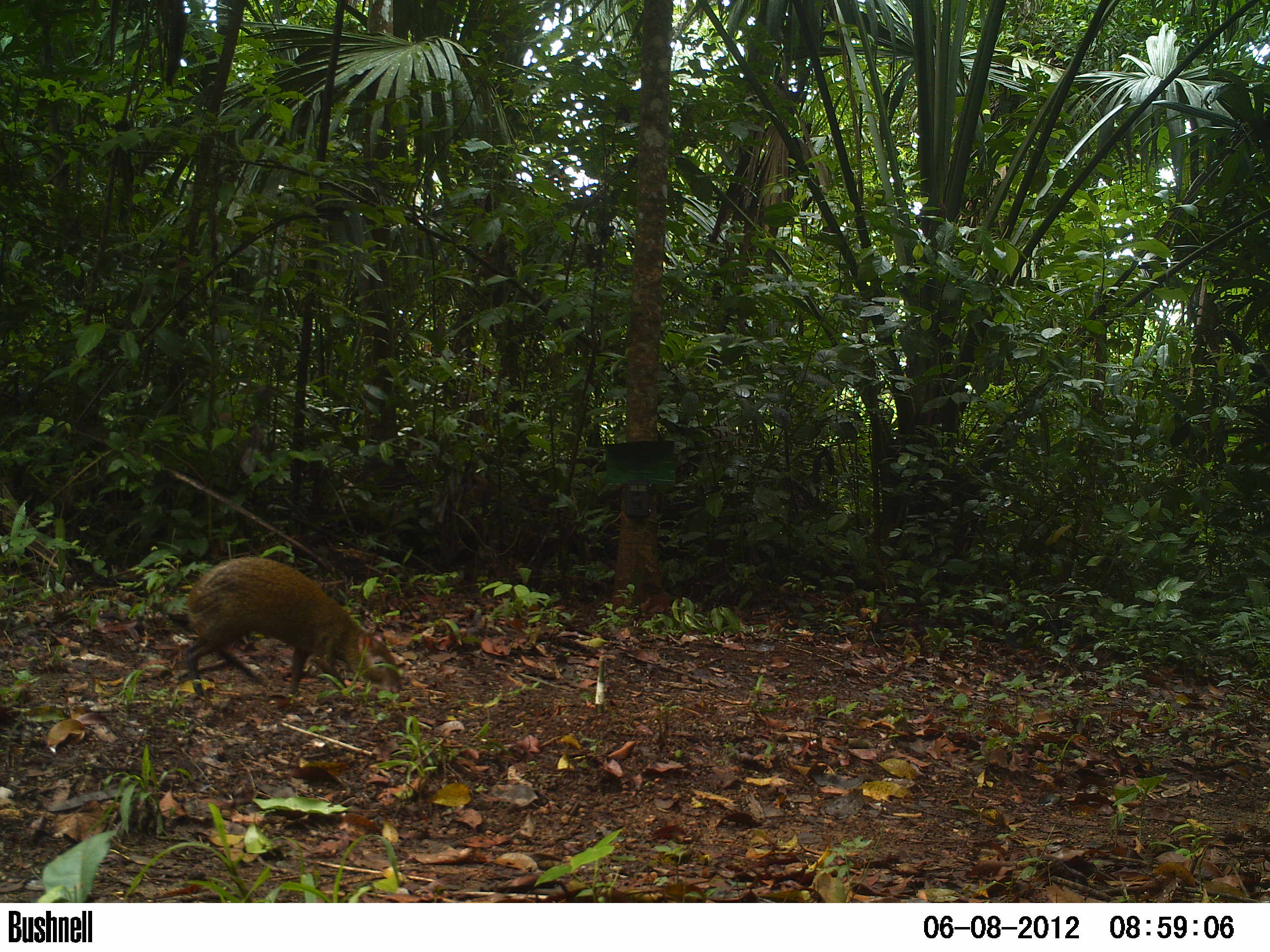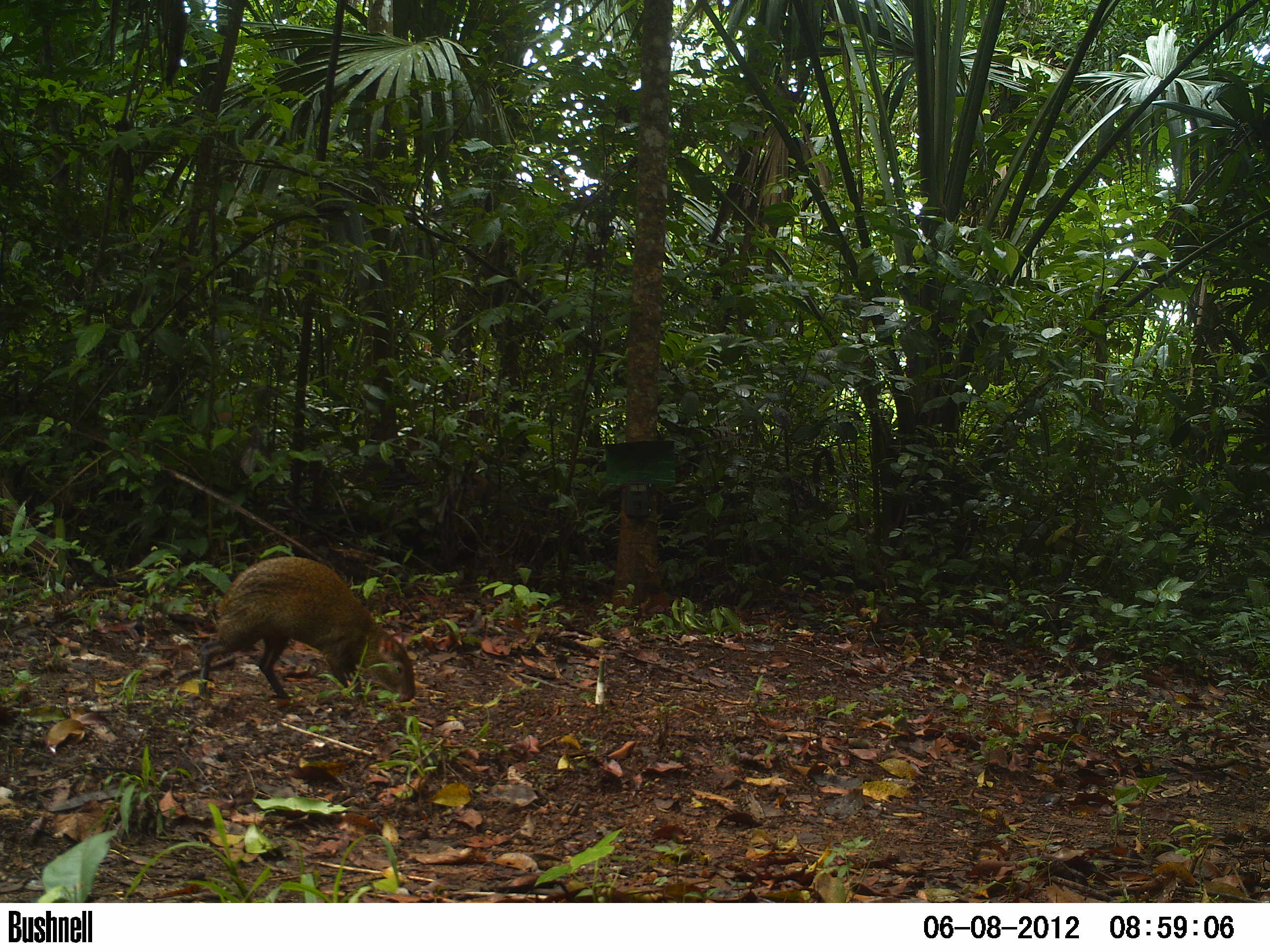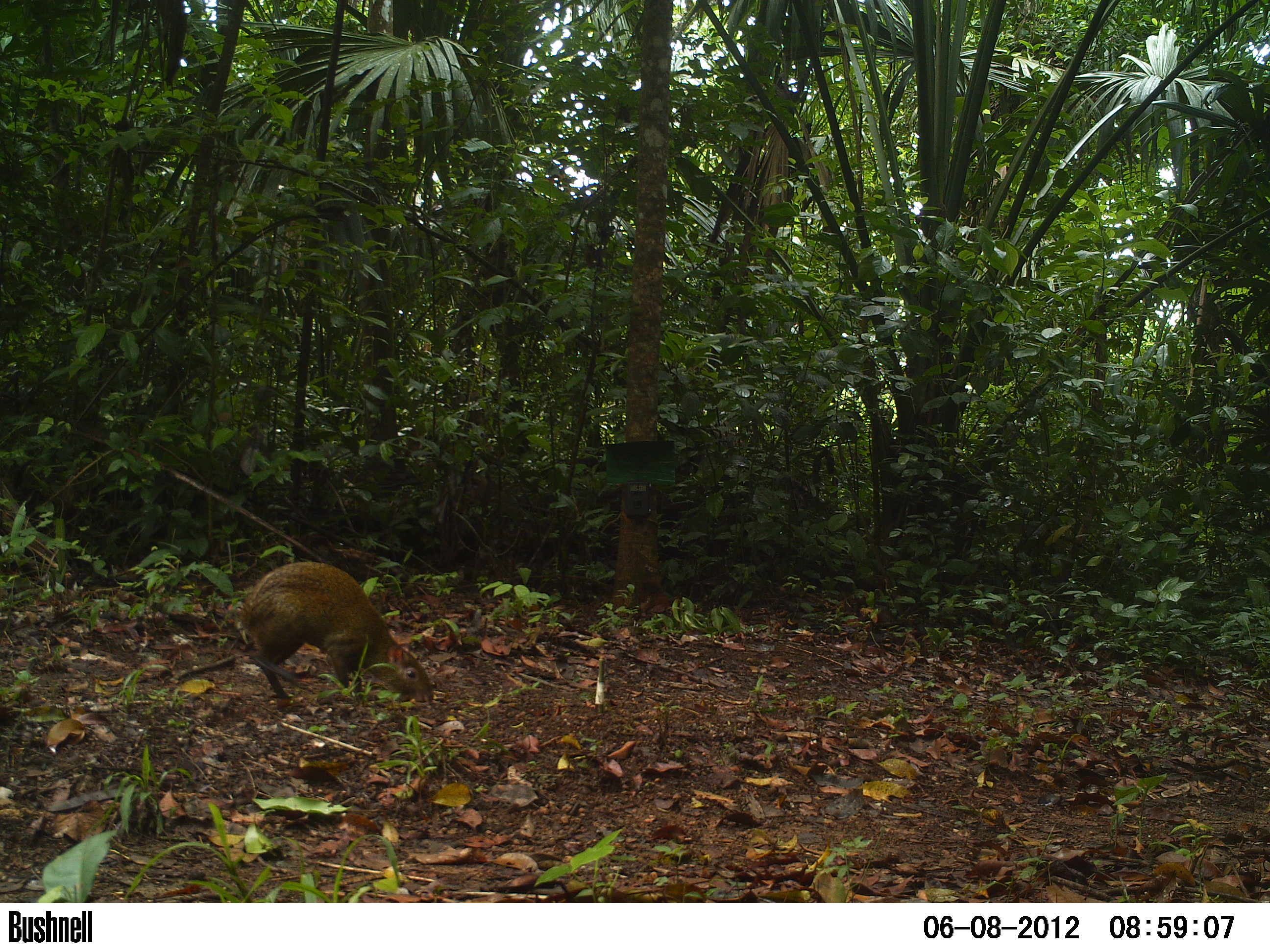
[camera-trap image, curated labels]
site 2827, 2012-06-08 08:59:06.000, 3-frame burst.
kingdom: Animalia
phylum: Chordata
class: Mammalia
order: Rodentia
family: Dasyproctidae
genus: Dasyprocta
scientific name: Dasyprocta punctata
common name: central american agouti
Dasyprocta punctata (central american agouti), count 1, age adult.